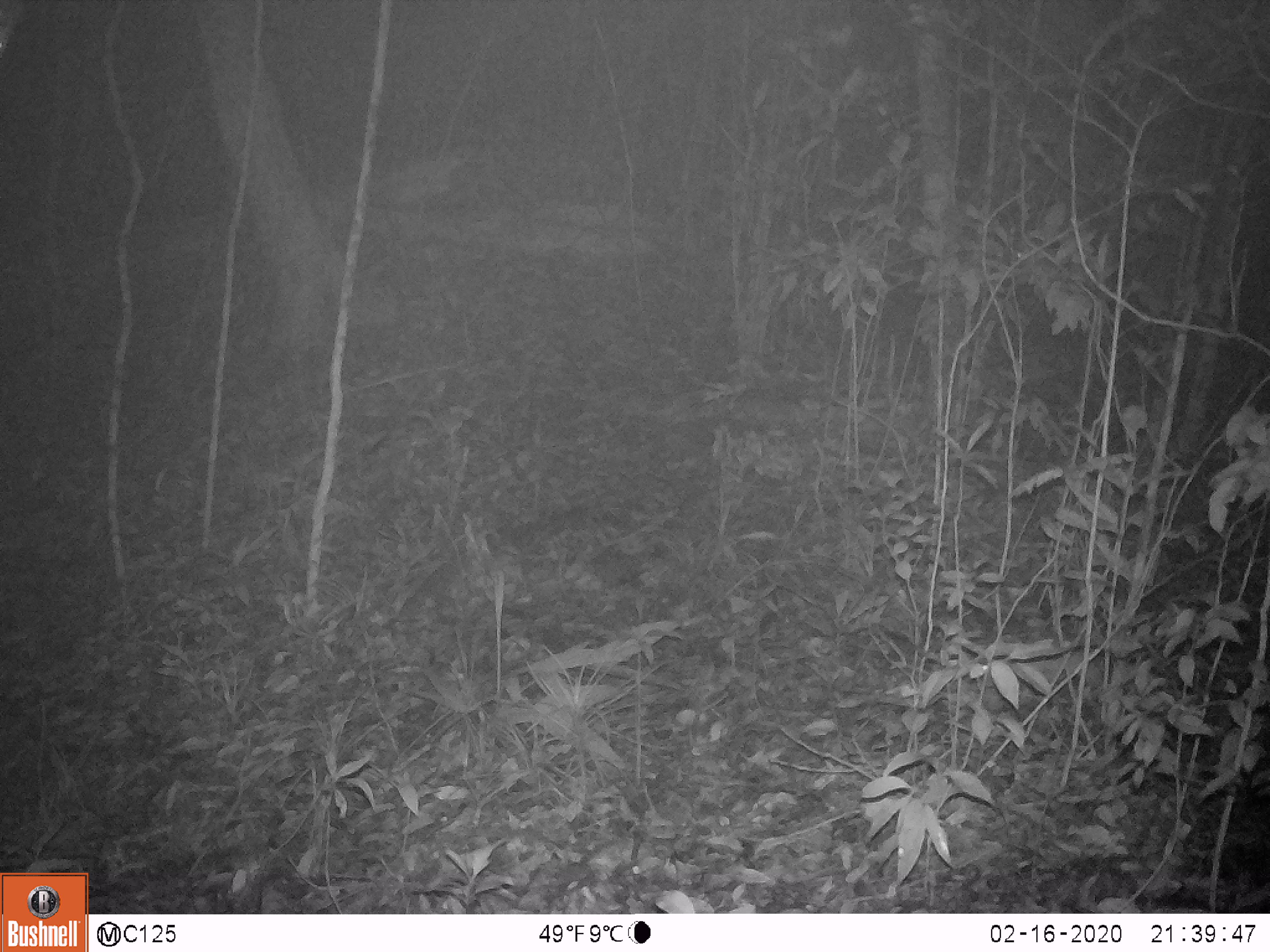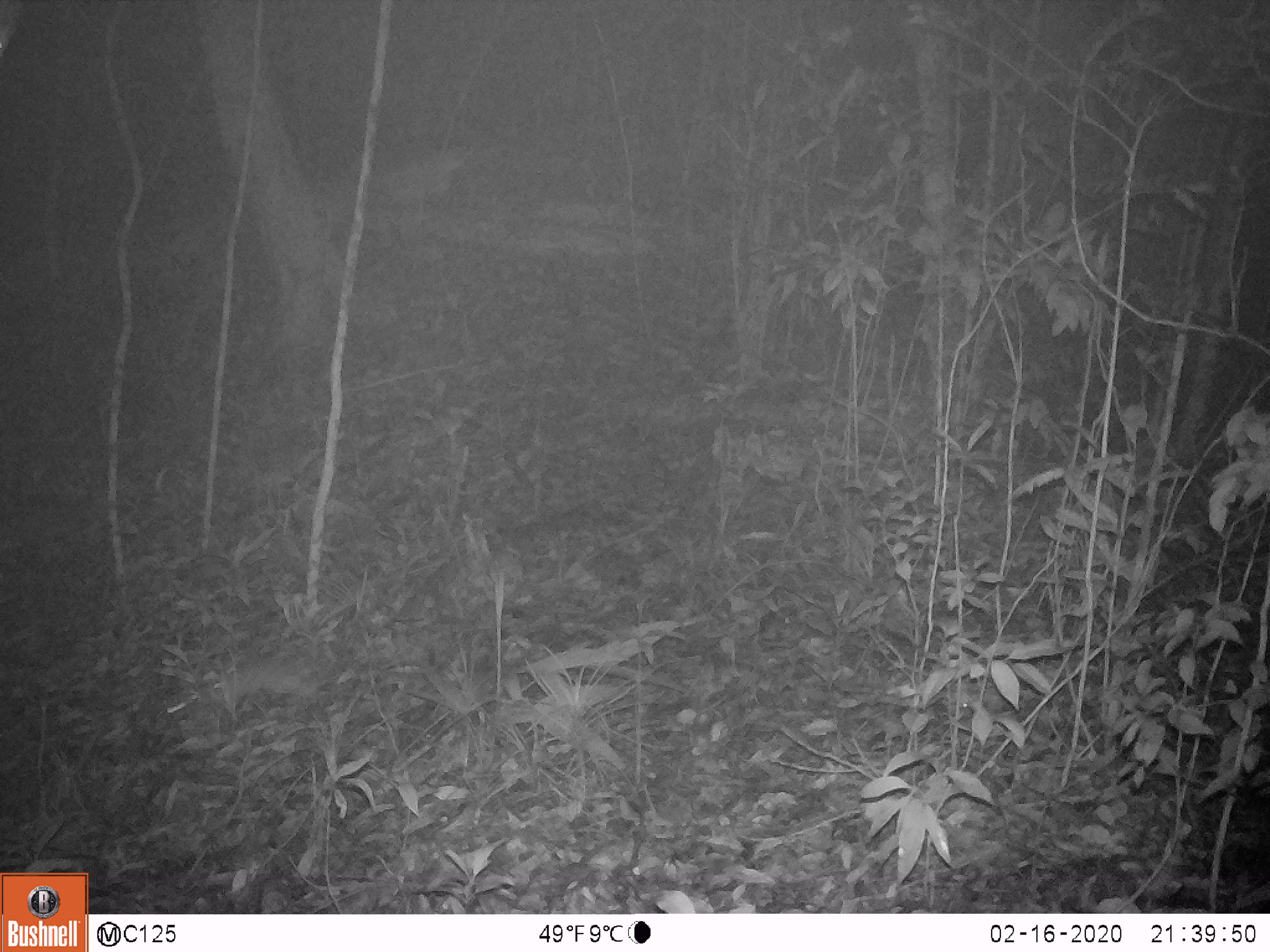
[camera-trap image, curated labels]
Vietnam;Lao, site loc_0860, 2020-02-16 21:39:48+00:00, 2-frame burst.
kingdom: Animalia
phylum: Chordata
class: Mammalia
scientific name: Mammalia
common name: mammal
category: unidentified small mammal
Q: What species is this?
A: Unidentified small mammal (mammal) (Mammalia).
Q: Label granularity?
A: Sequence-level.